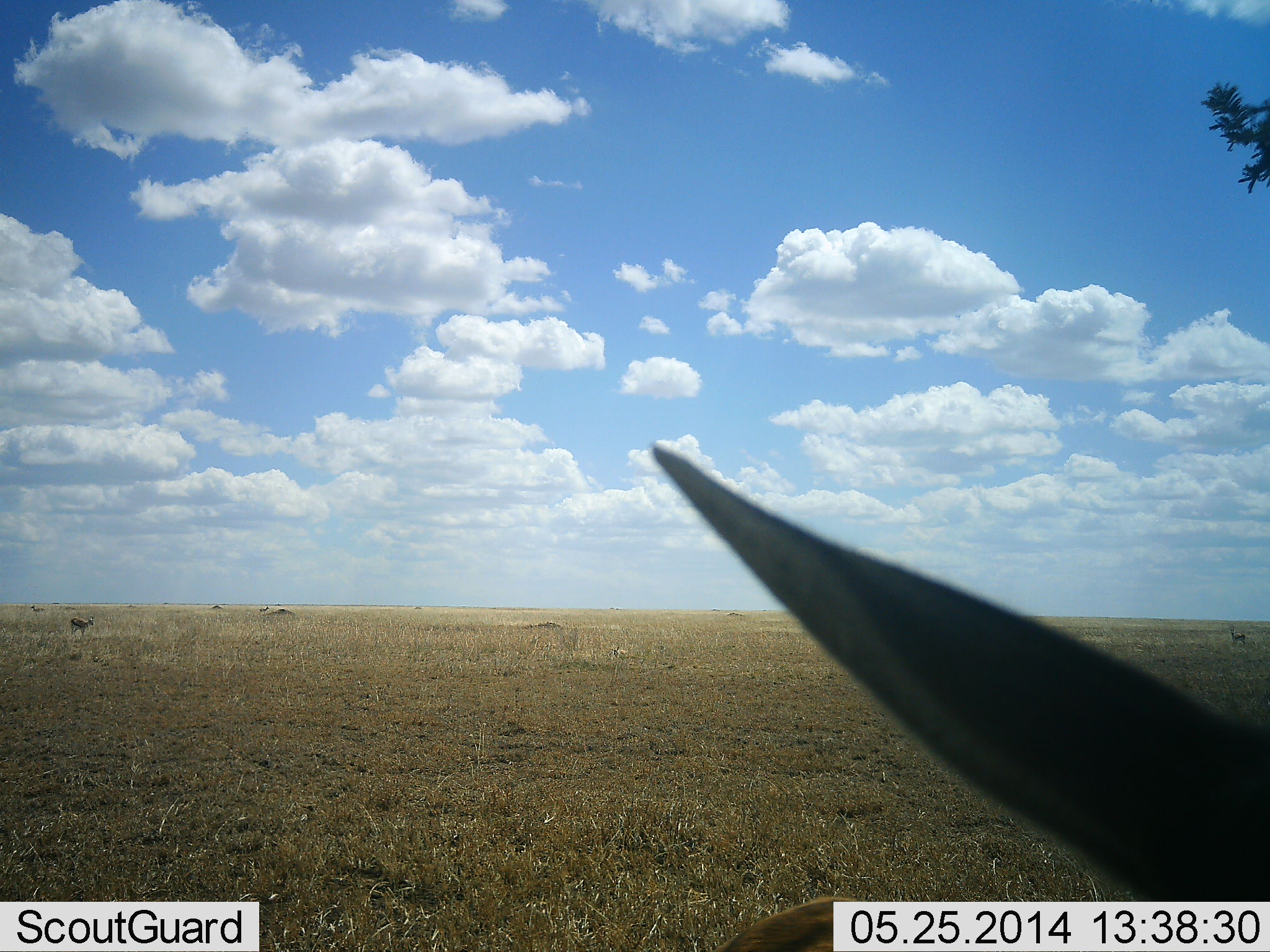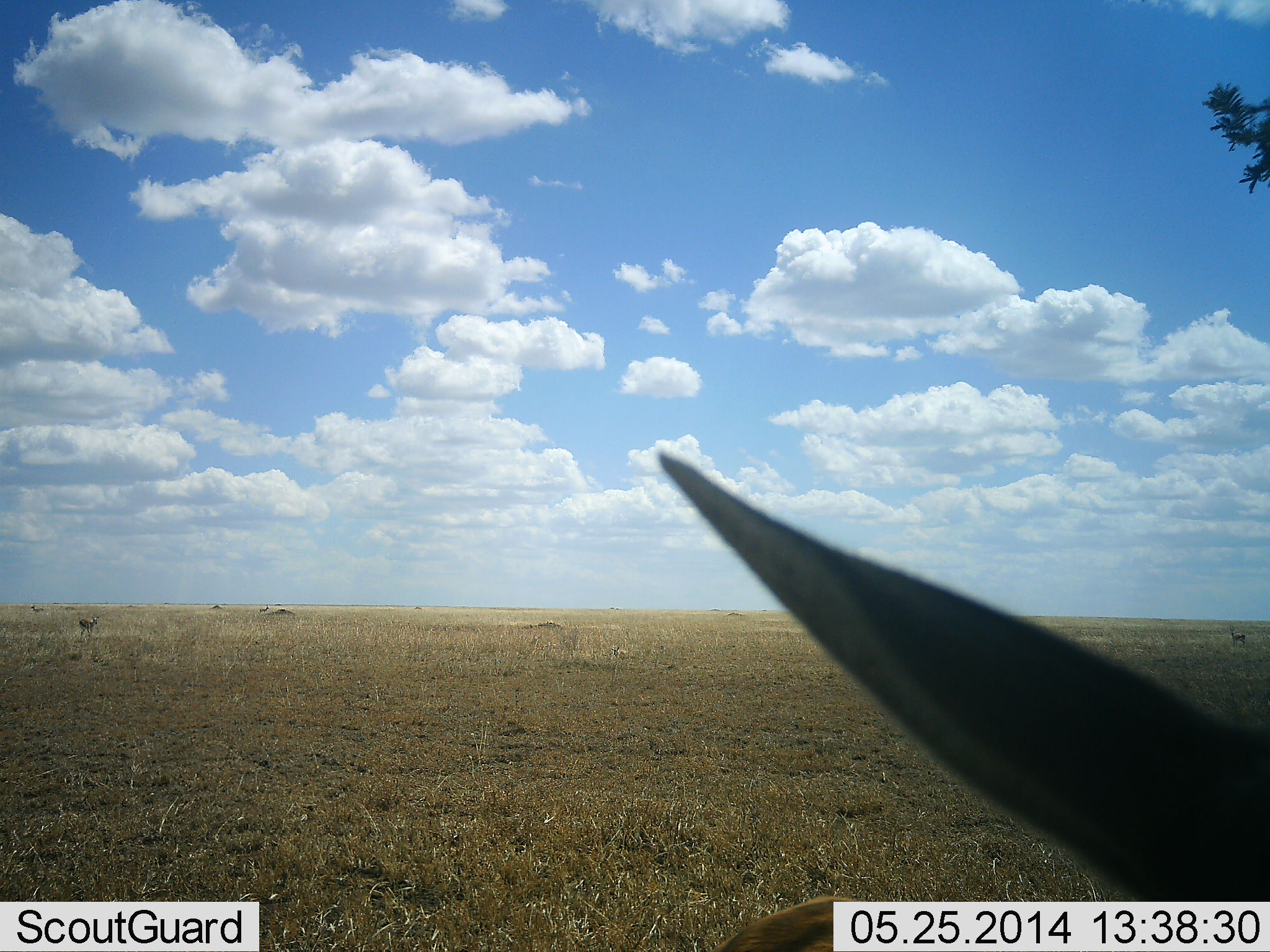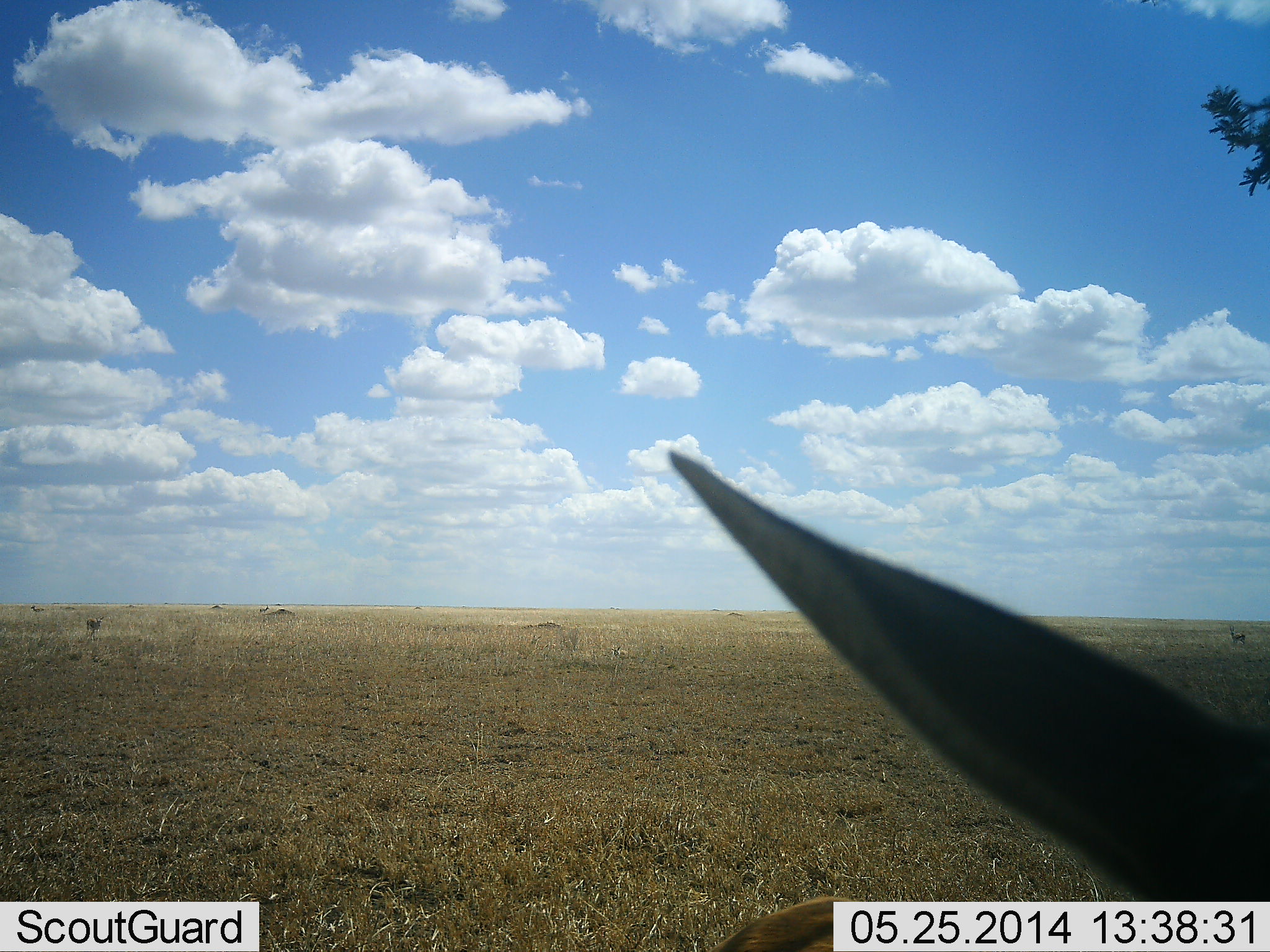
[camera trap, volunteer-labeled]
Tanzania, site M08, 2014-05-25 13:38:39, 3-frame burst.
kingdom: Animalia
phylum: Chordata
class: Mammalia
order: Artiodactyla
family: Bovidae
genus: Eudorcas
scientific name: Eudorcas thomsonii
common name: thomson's gazelle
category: gazellethomsons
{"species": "gazellethomsons (thomson's gazelle) (Eudorcas thomsonii)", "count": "2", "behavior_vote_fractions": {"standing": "82%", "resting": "0%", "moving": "45%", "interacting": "0%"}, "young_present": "0%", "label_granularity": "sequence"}